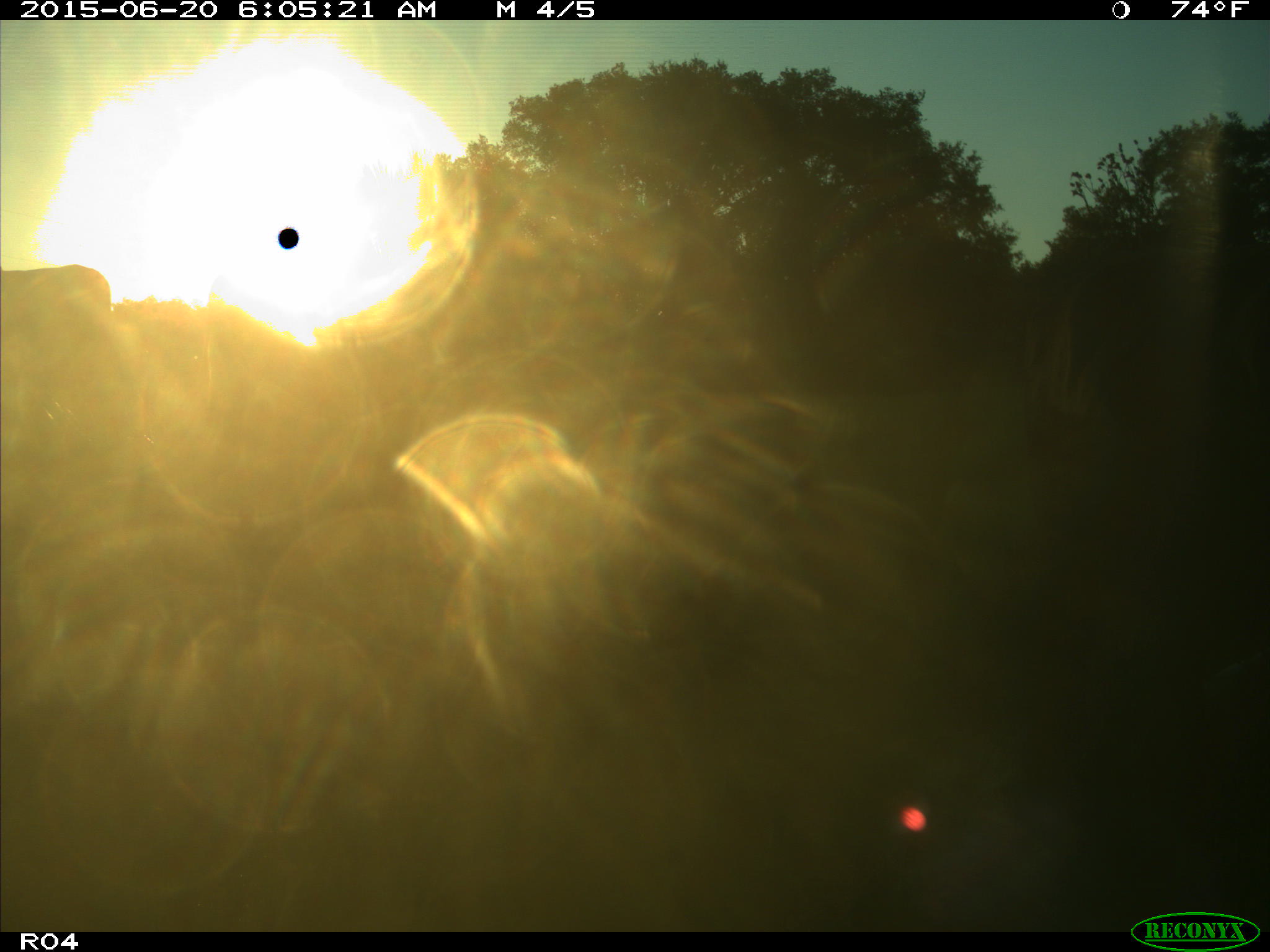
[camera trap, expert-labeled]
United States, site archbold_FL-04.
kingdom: Animalia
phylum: Chordata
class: Mammalia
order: Artiodactyla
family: Bovidae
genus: Bos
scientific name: Bos taurus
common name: domestic cow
Bos taurus (domestic cow).